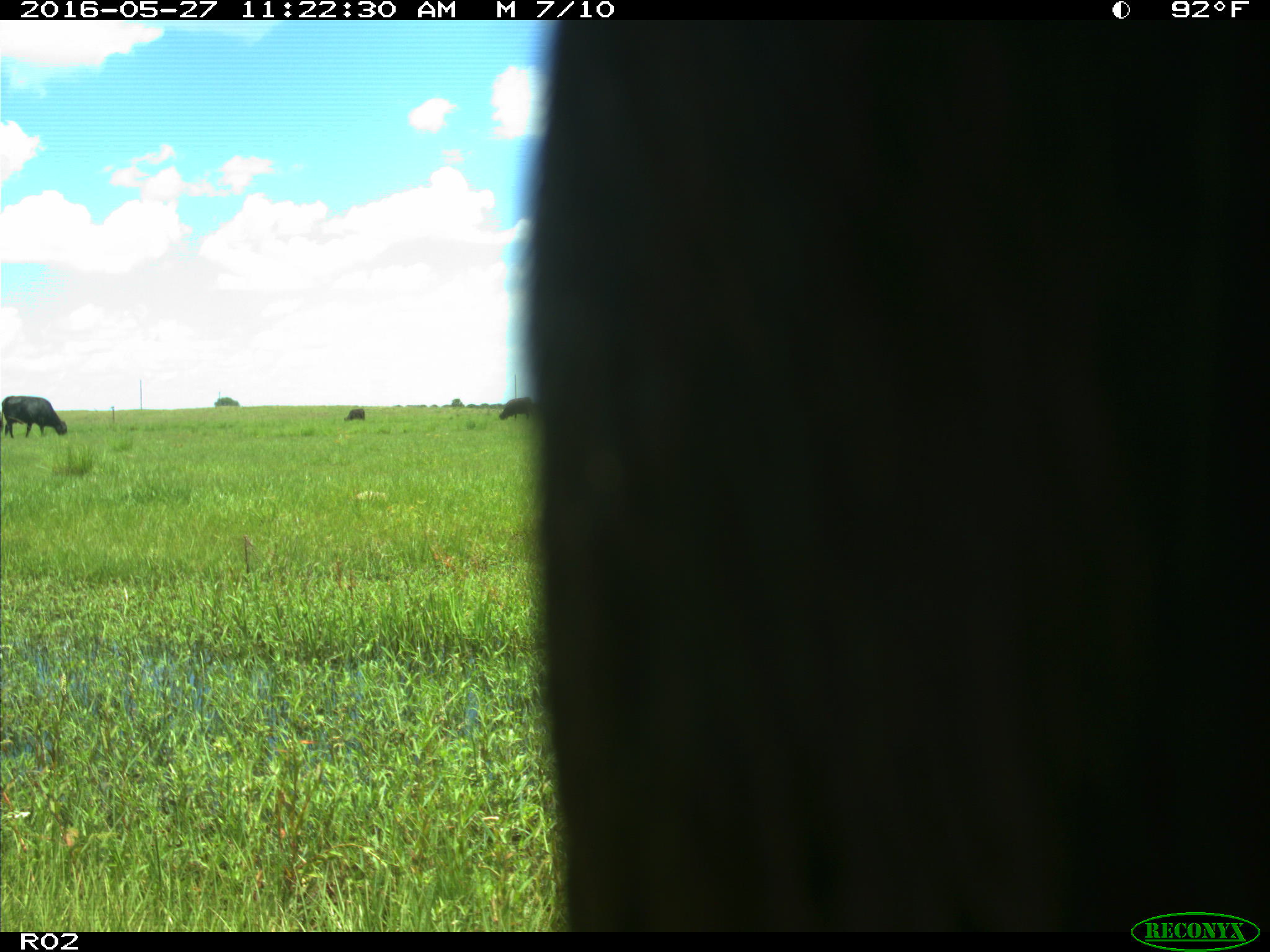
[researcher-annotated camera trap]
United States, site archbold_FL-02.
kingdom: Animalia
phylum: Chordata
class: Mammalia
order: Artiodactyla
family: Bovidae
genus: Bos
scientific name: Bos taurus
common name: domestic cow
Bos taurus (domestic cow).